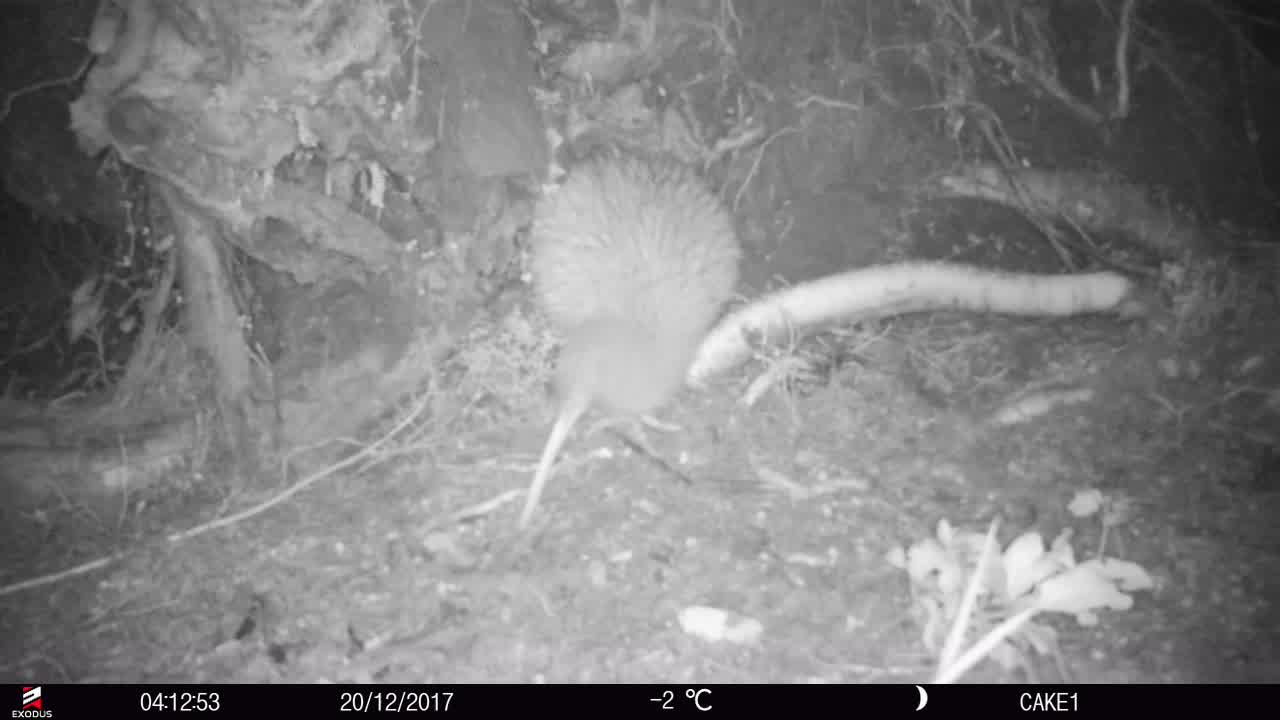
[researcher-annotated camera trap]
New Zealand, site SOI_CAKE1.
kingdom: Animalia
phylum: Chordata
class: Aves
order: Apterygiformes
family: Apterygidae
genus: Apteryx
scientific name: Apteryx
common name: kiwi